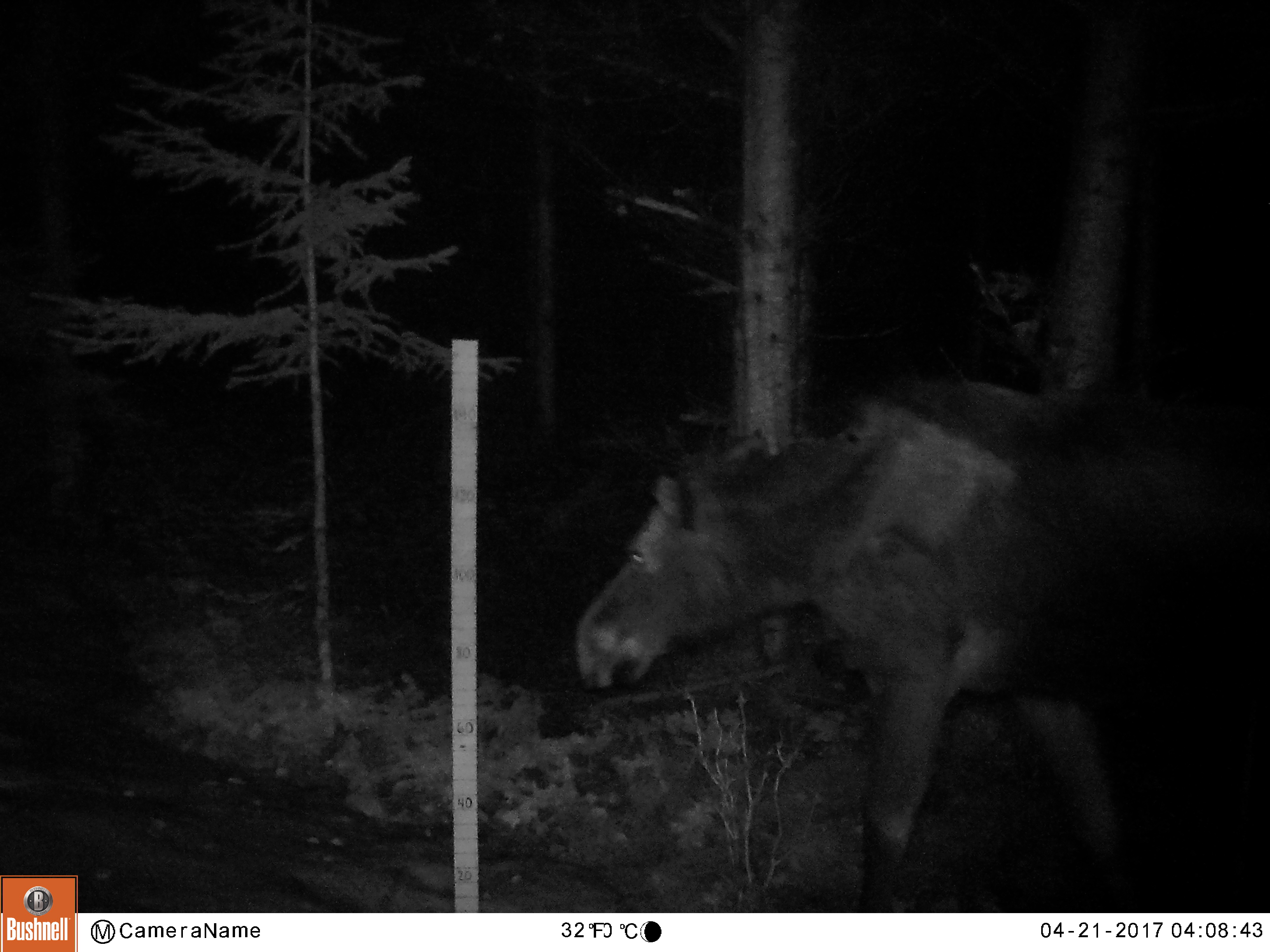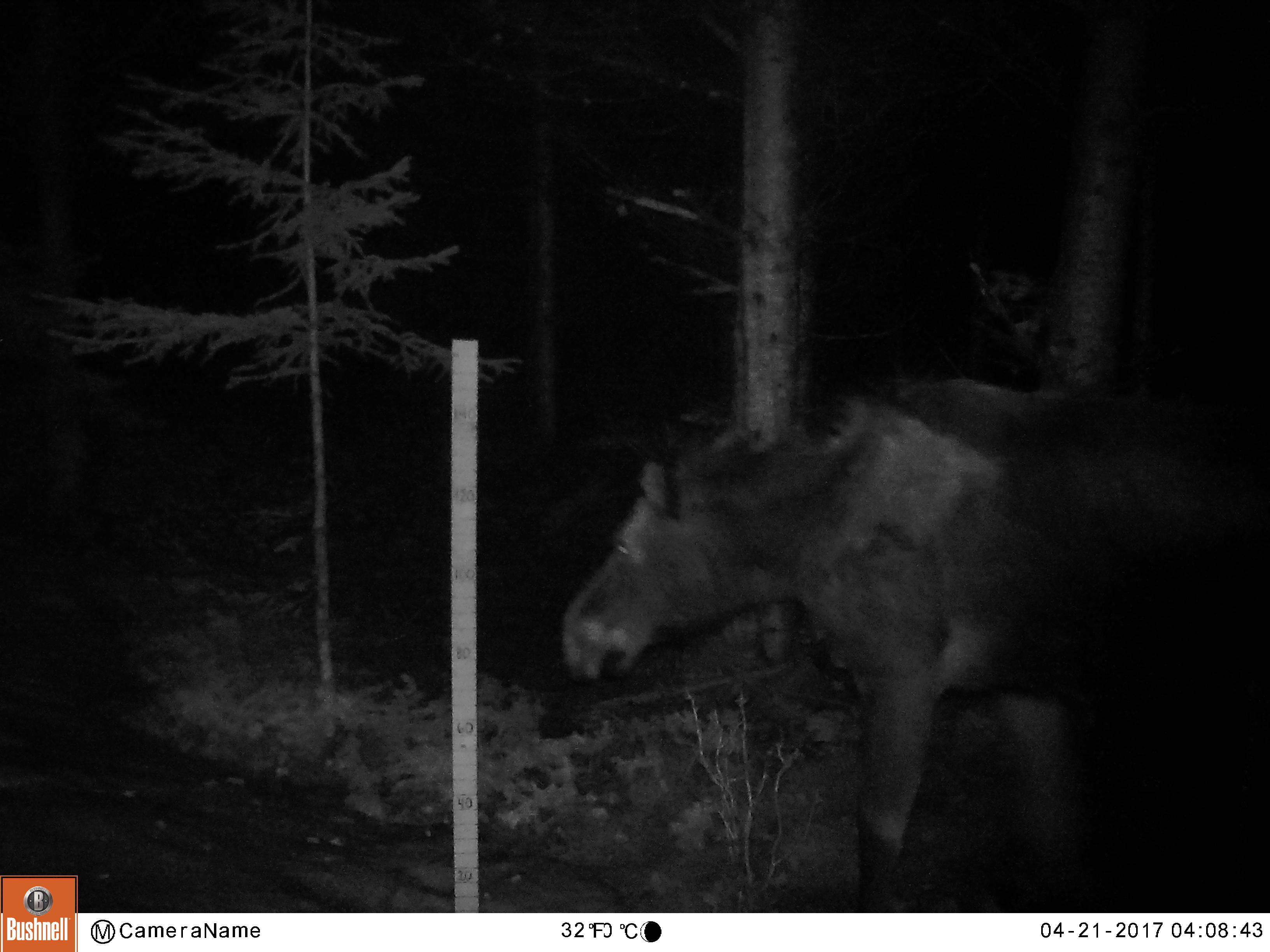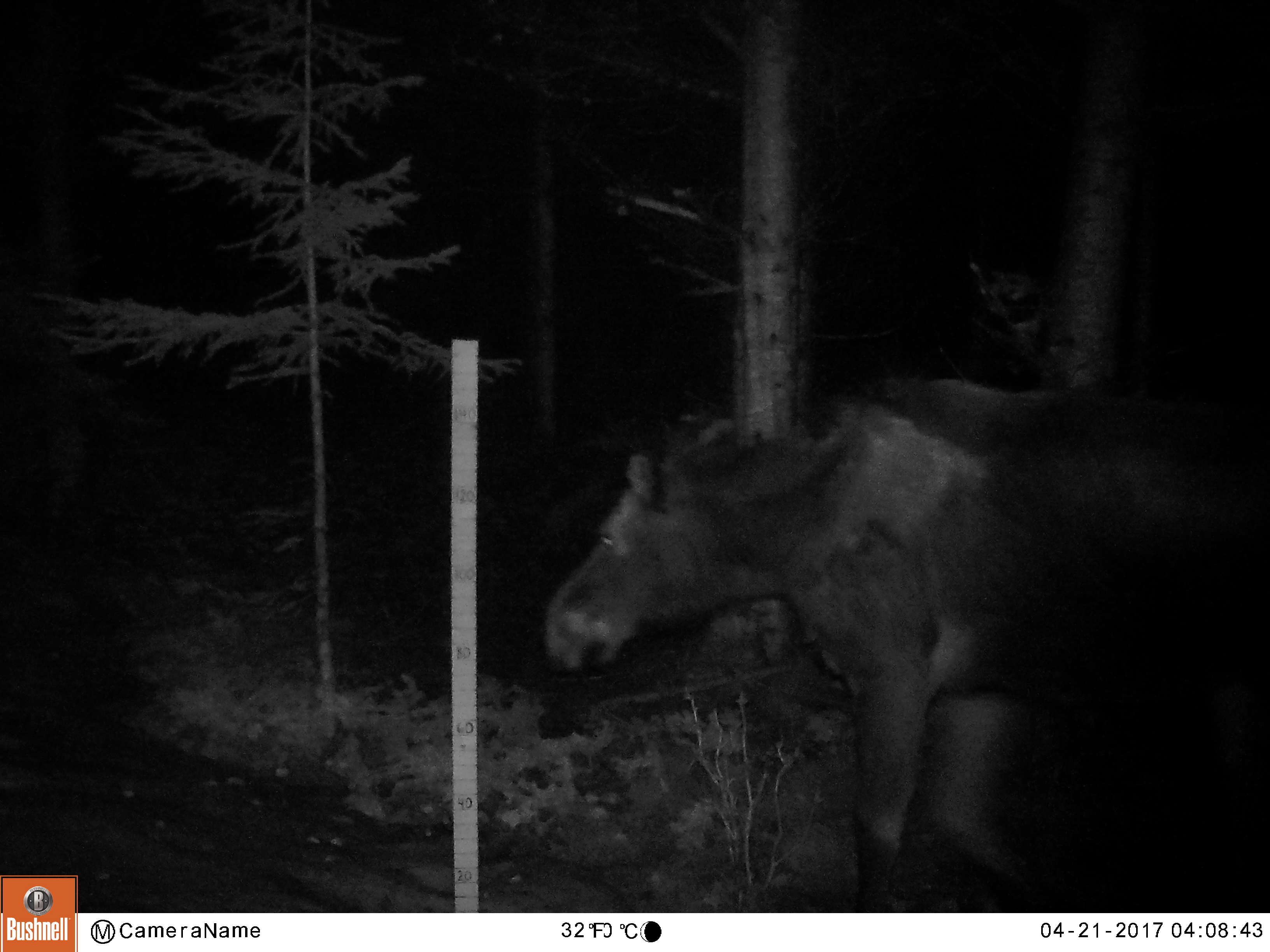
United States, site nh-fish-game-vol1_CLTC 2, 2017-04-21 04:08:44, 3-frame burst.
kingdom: Animalia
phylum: Chordata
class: Mammalia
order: Artiodactyla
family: Cervidae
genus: Alces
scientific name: Alces alces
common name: moose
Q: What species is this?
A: Moose (Alces alces).